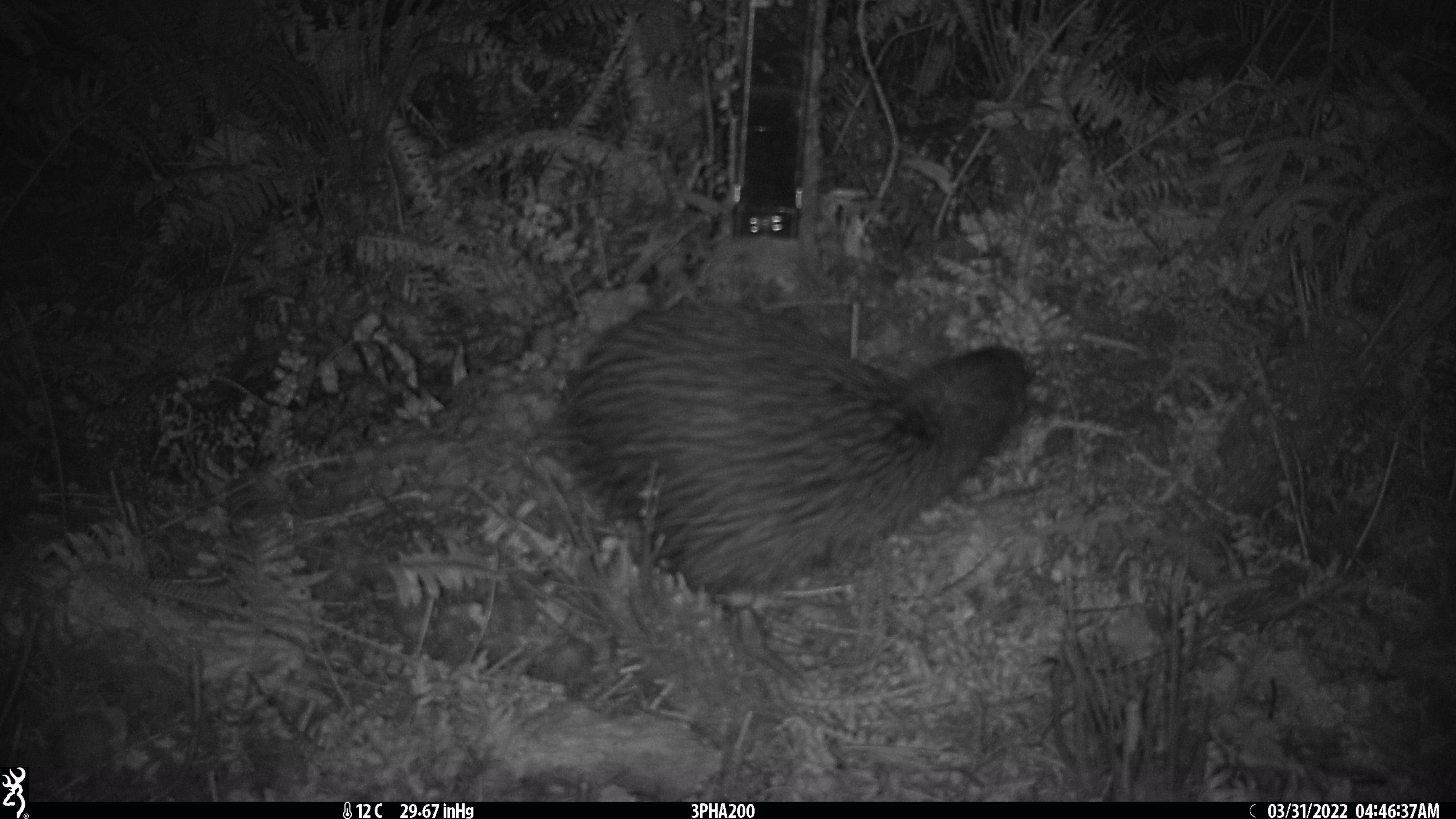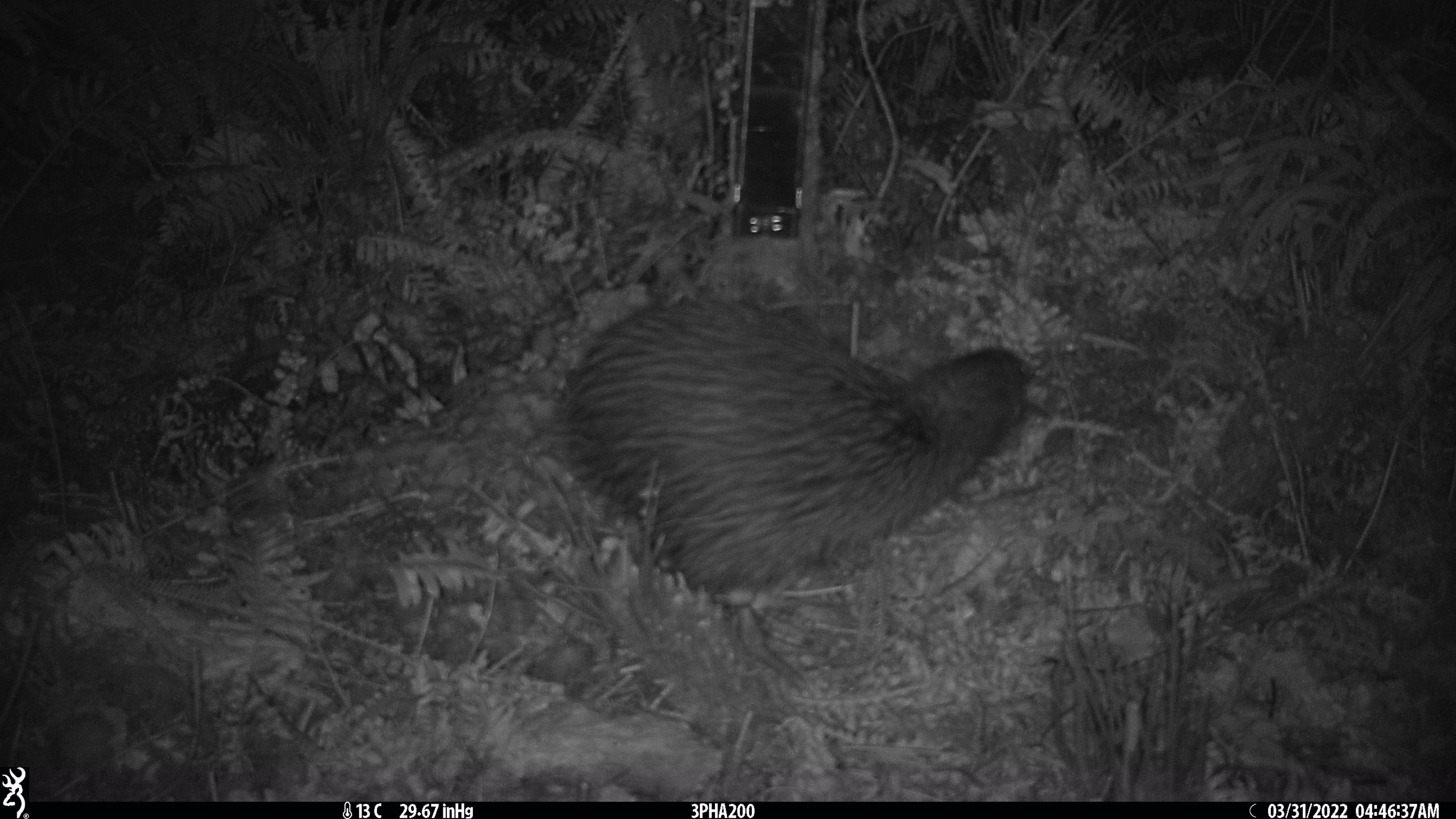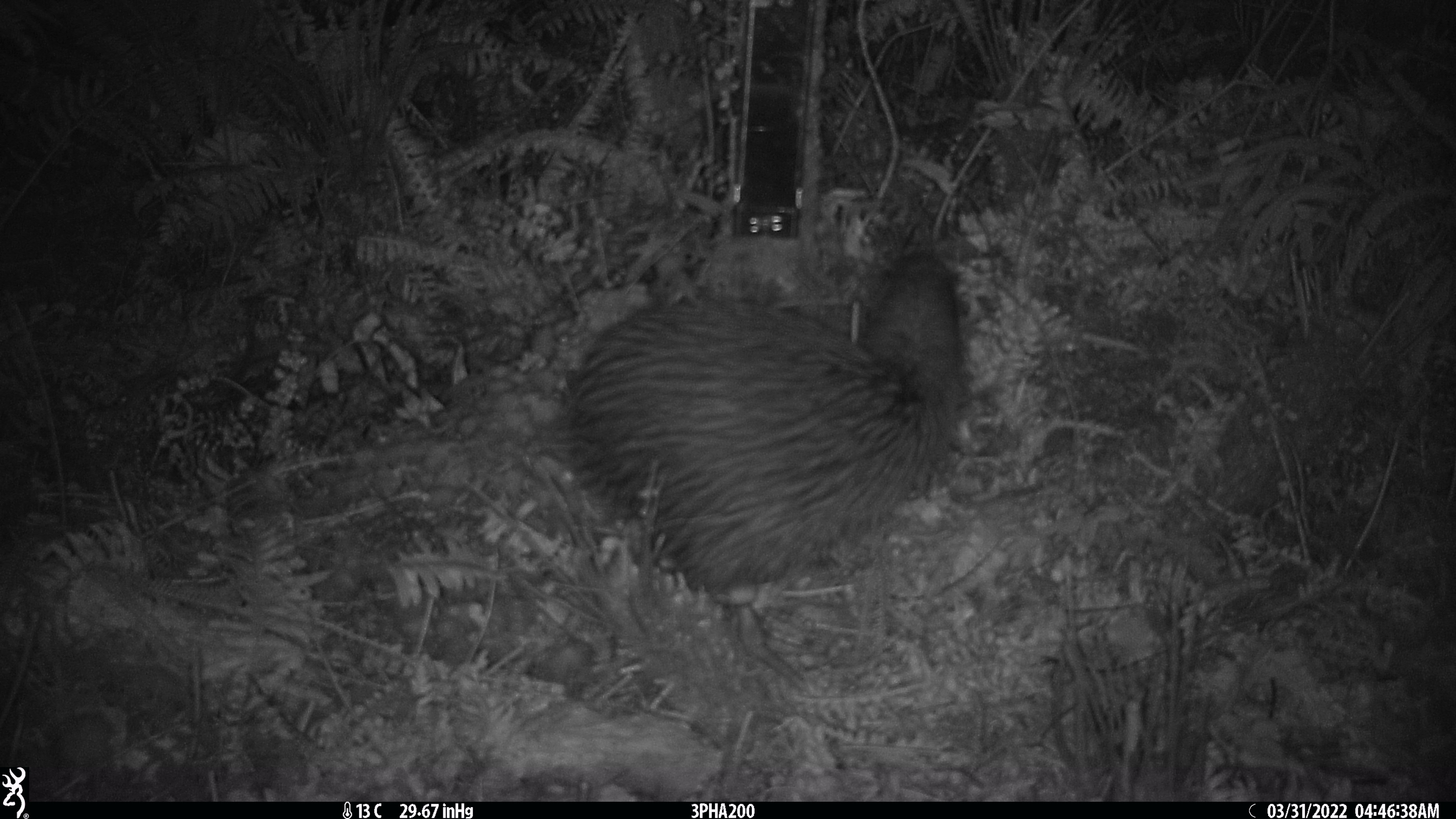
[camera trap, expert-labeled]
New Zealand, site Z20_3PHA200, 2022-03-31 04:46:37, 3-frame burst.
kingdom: Animalia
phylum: Chordata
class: Aves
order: Apterygiformes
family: Apterygidae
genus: Apteryx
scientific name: Apteryx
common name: kiwi